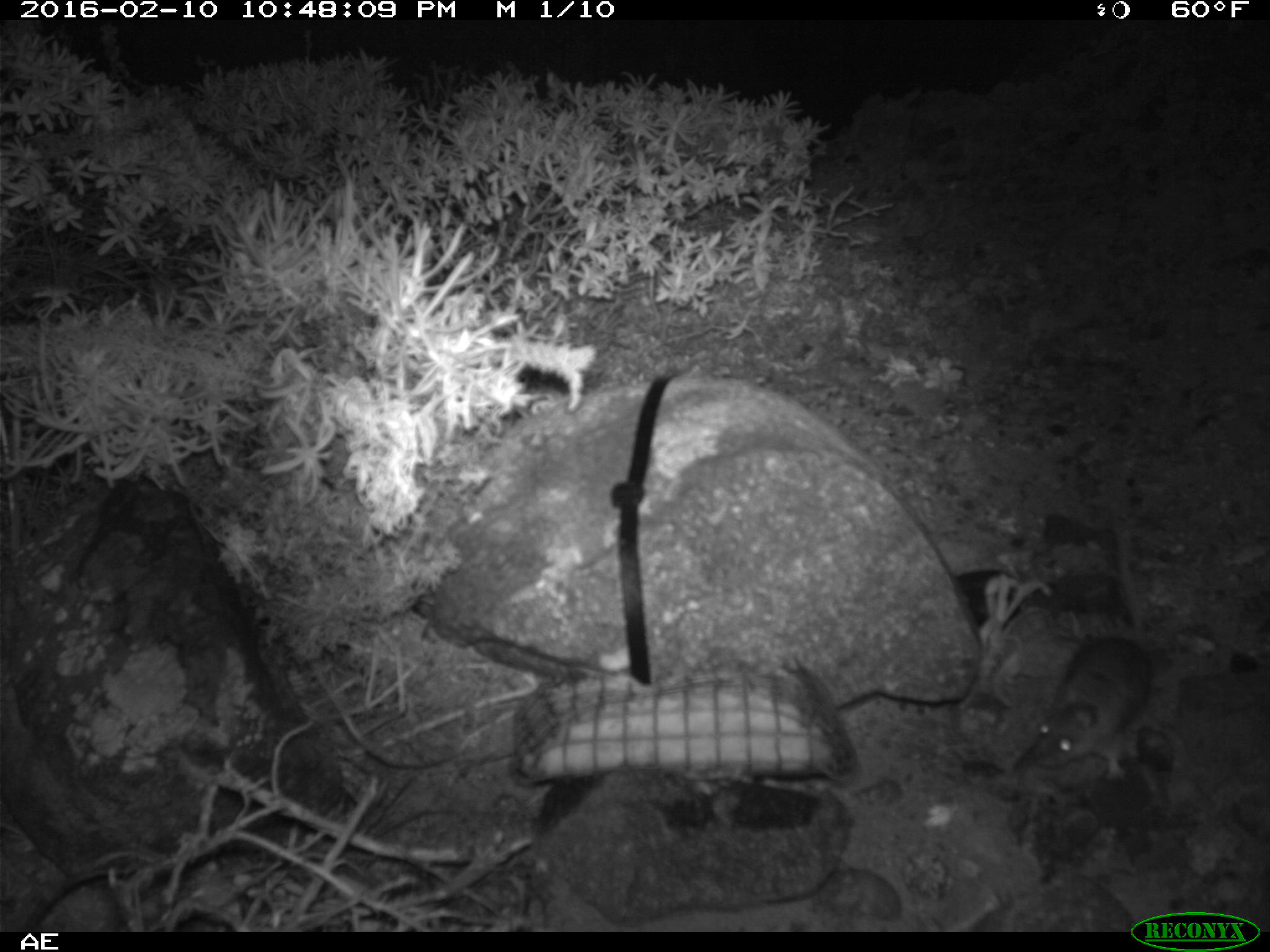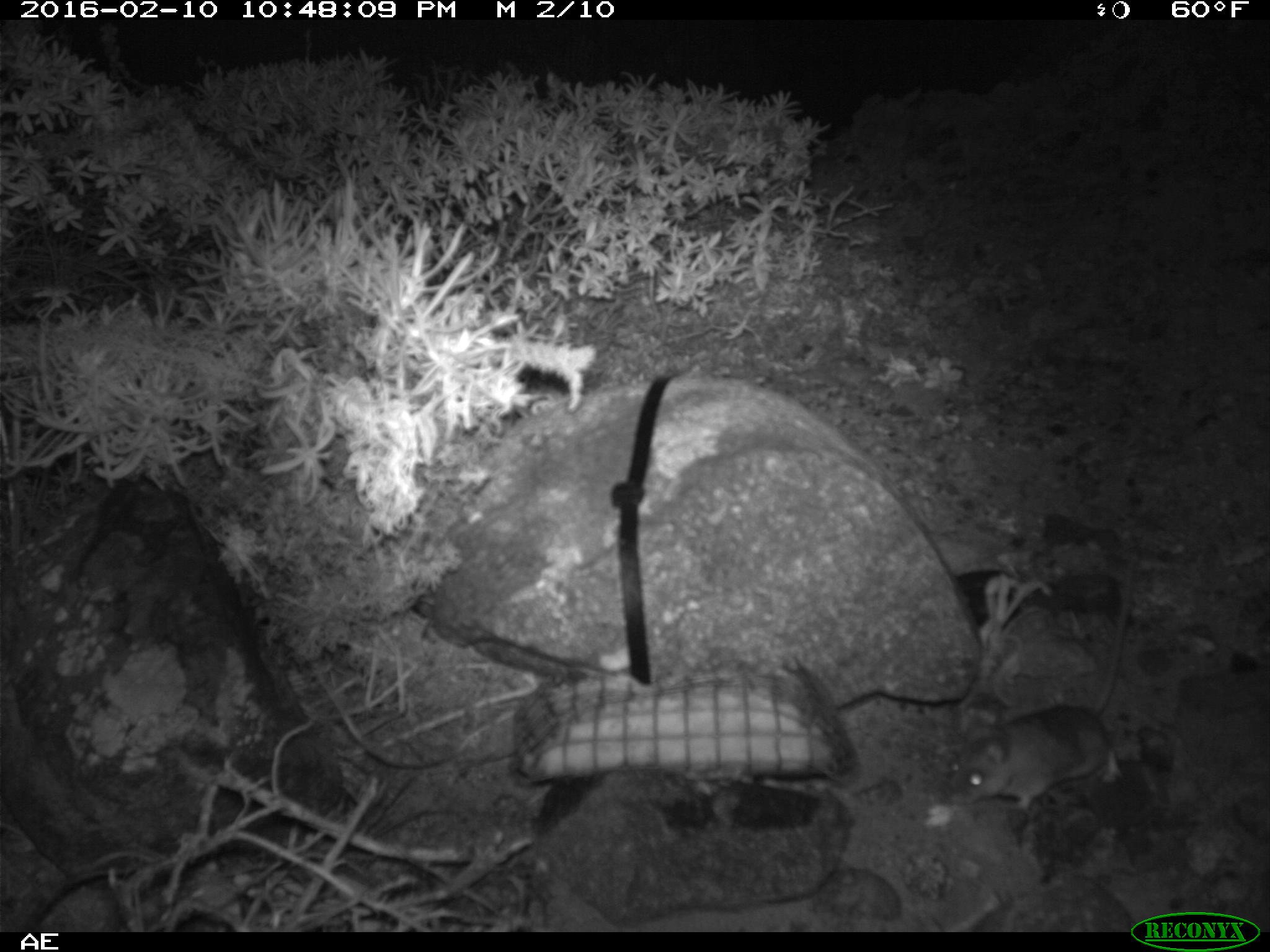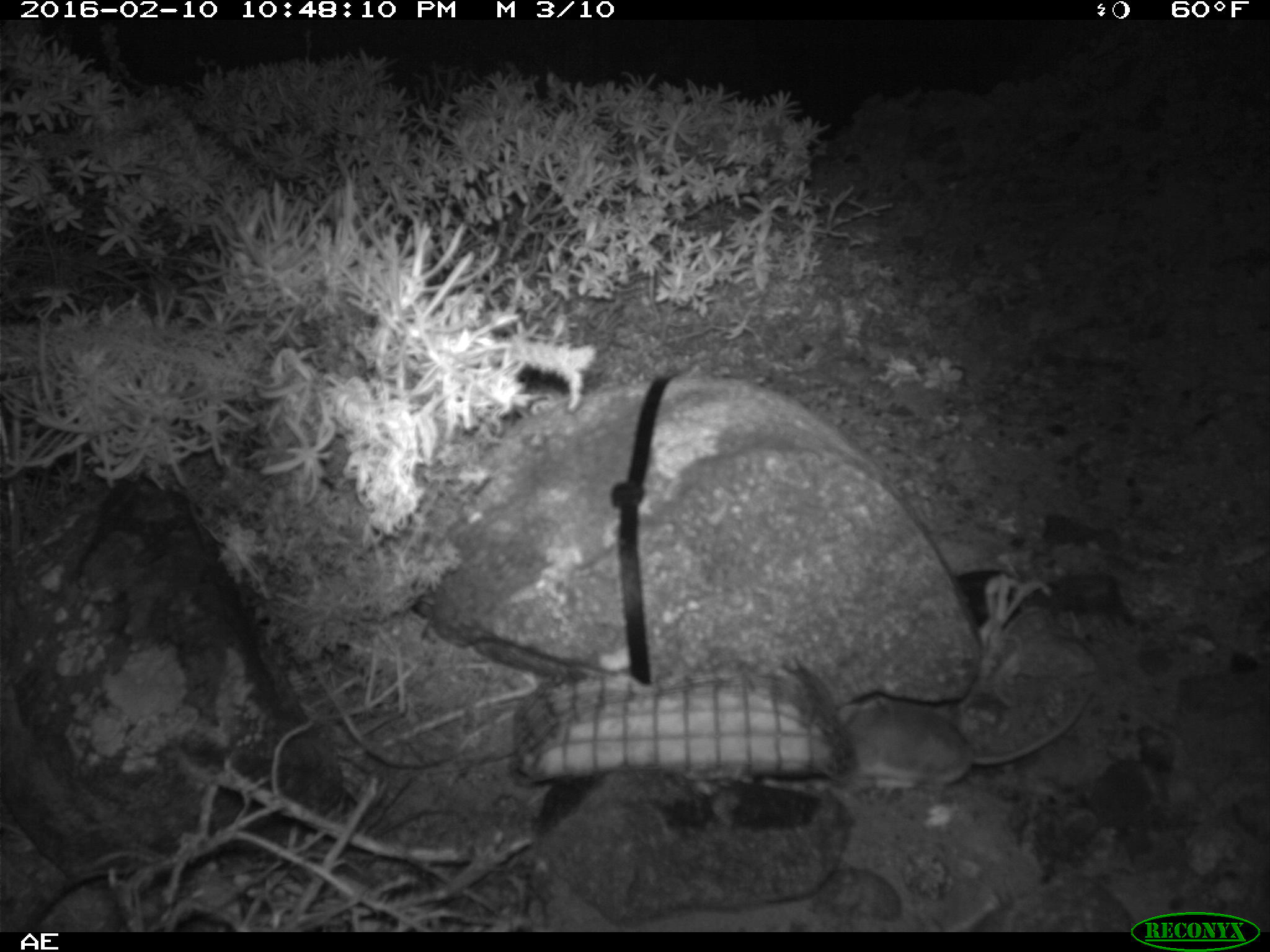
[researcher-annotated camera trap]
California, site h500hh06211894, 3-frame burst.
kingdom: Animalia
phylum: Chordata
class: Mammalia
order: Rodentia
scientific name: Rodentia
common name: rodent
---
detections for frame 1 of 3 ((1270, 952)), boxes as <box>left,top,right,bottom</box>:
rodent: <box>1029,525,1154,781</box>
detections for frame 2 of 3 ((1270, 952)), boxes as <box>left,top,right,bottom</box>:
rodent: <box>947,548,1135,821</box>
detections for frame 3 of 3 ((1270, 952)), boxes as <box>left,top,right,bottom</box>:
rodent: <box>839,692,1087,794</box>